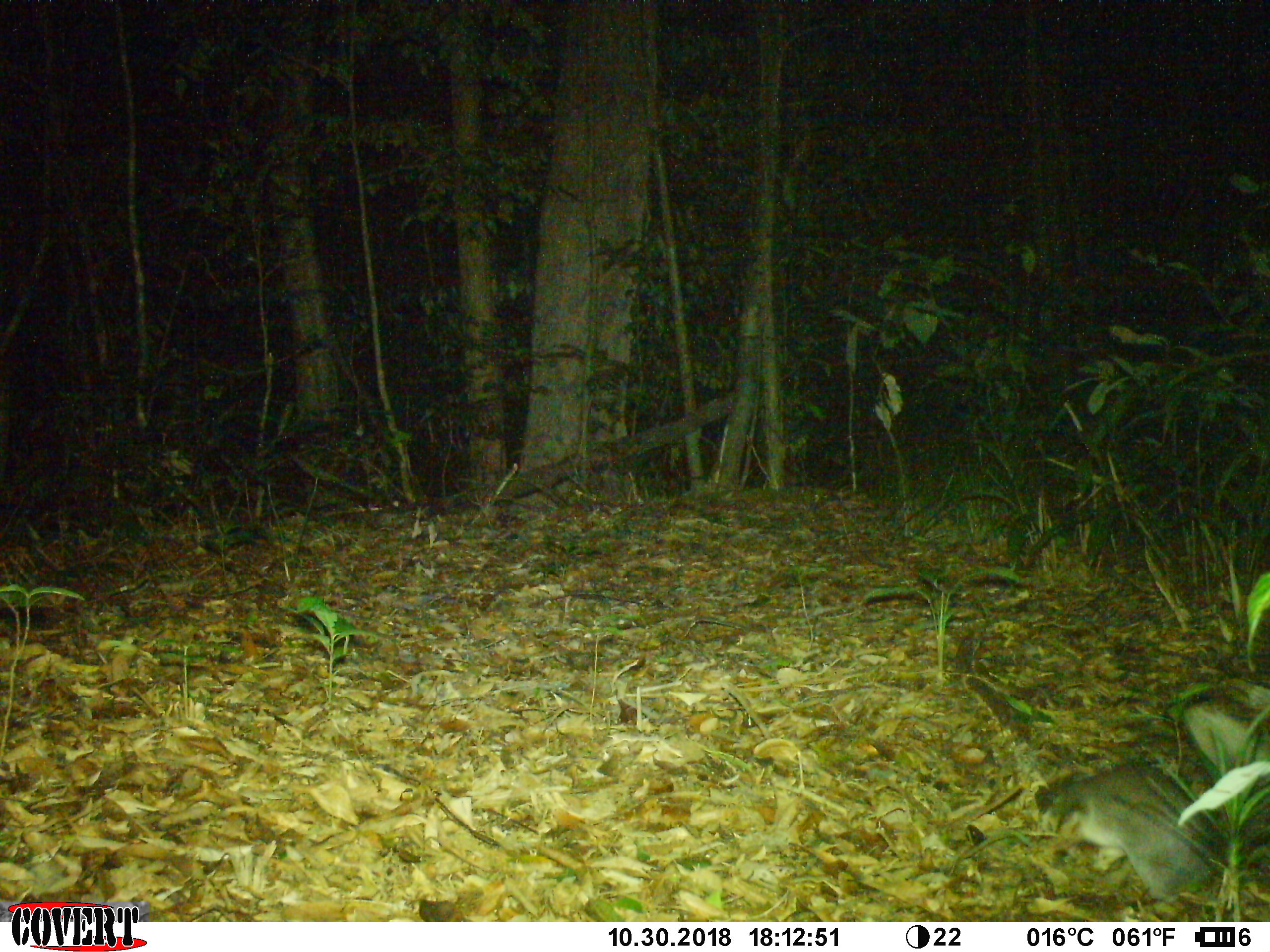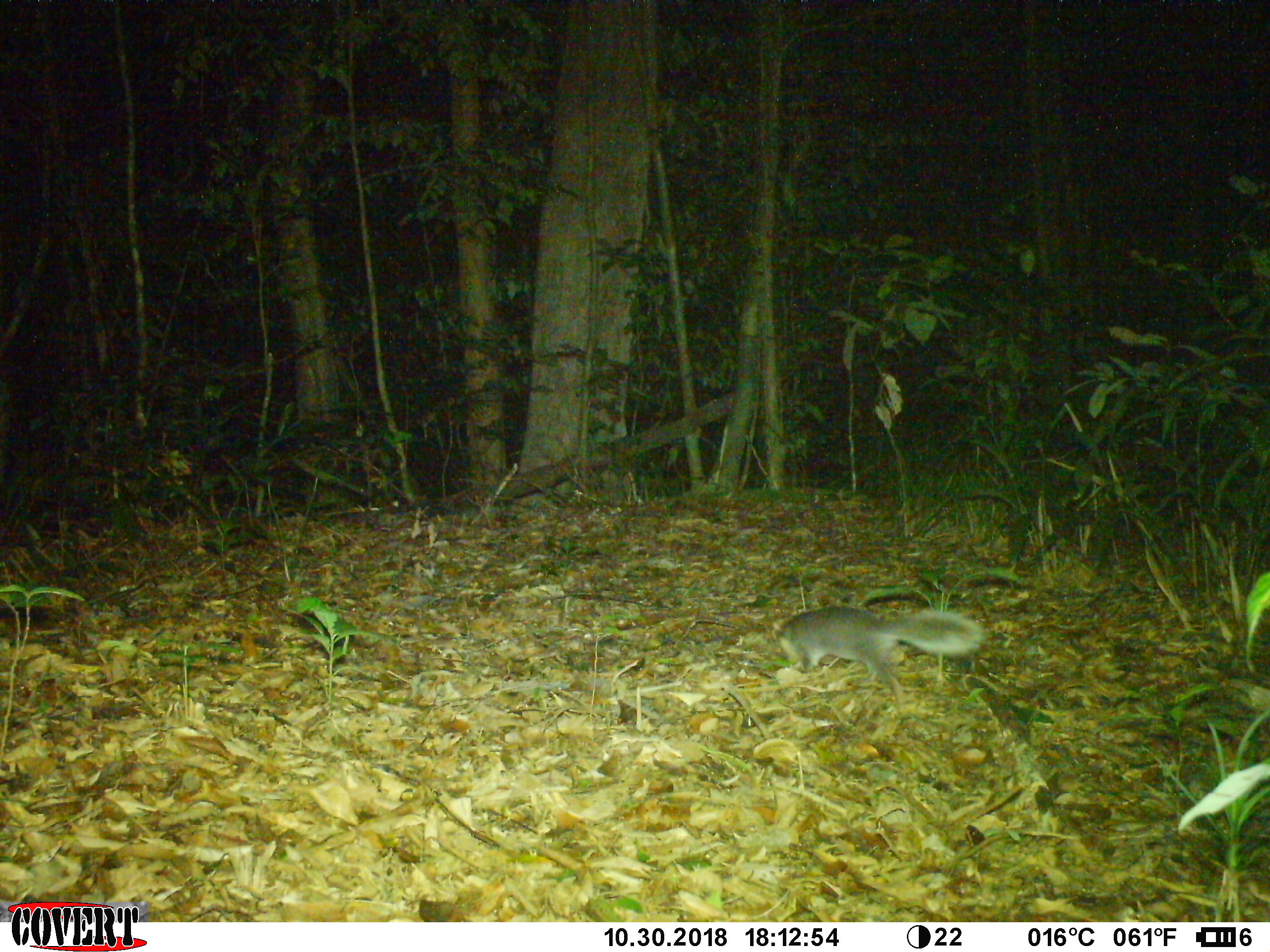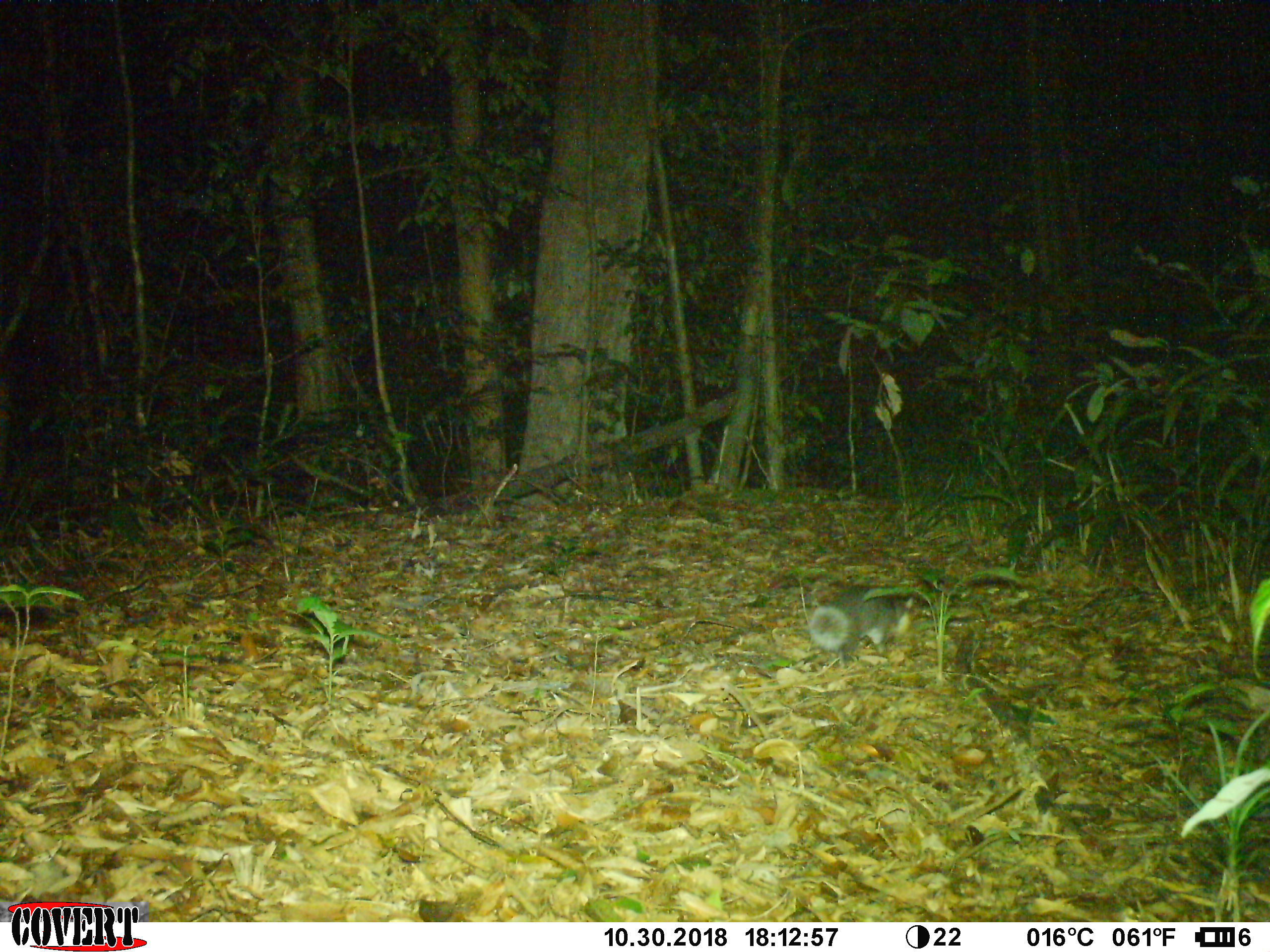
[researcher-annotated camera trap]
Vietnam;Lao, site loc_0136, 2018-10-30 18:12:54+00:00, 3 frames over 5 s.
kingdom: Animalia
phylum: Chordata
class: Mammalia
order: Carnivora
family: Mustelidae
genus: Melogale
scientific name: Melogale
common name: ferret badger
Ferret badger (Melogale). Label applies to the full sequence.